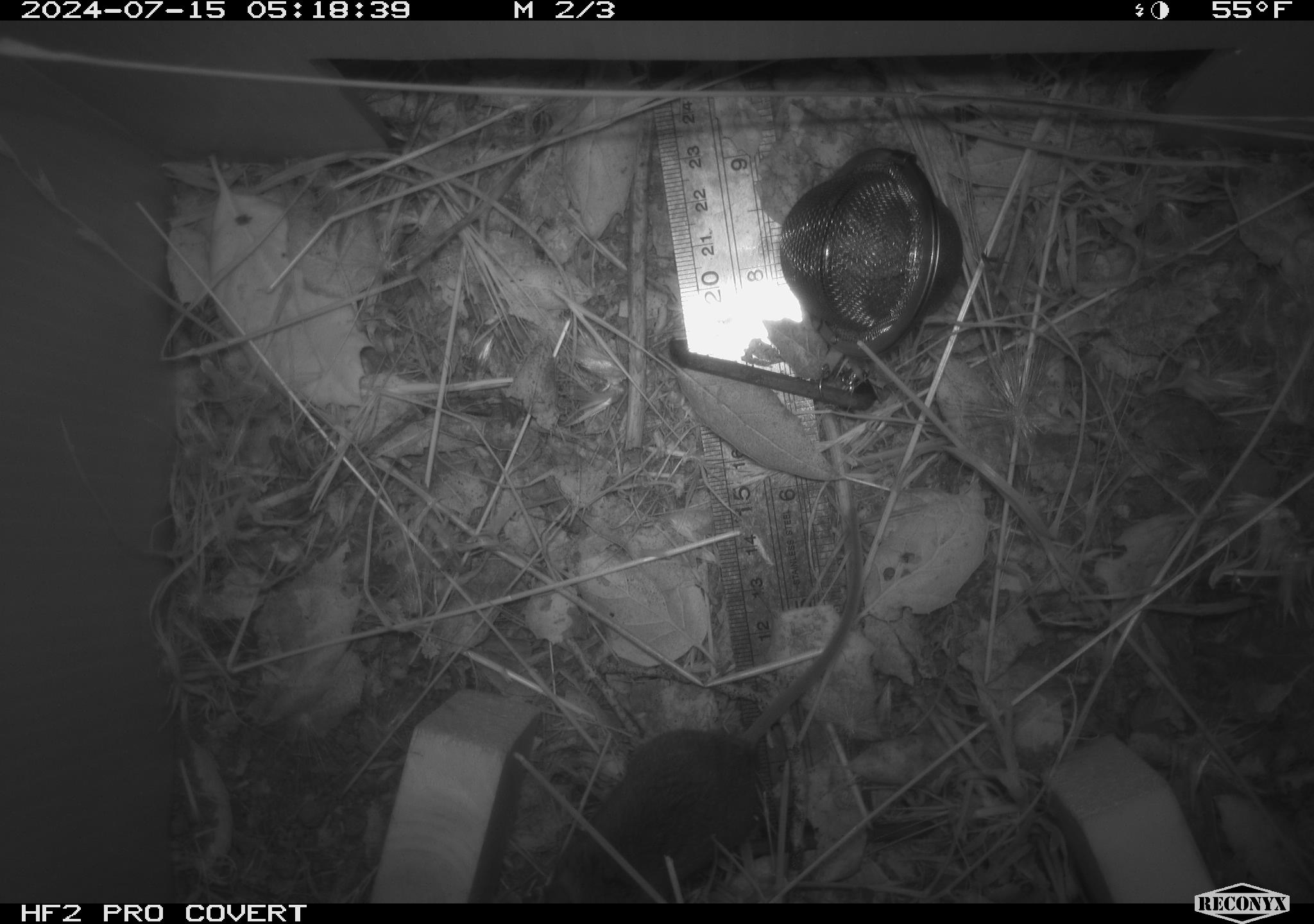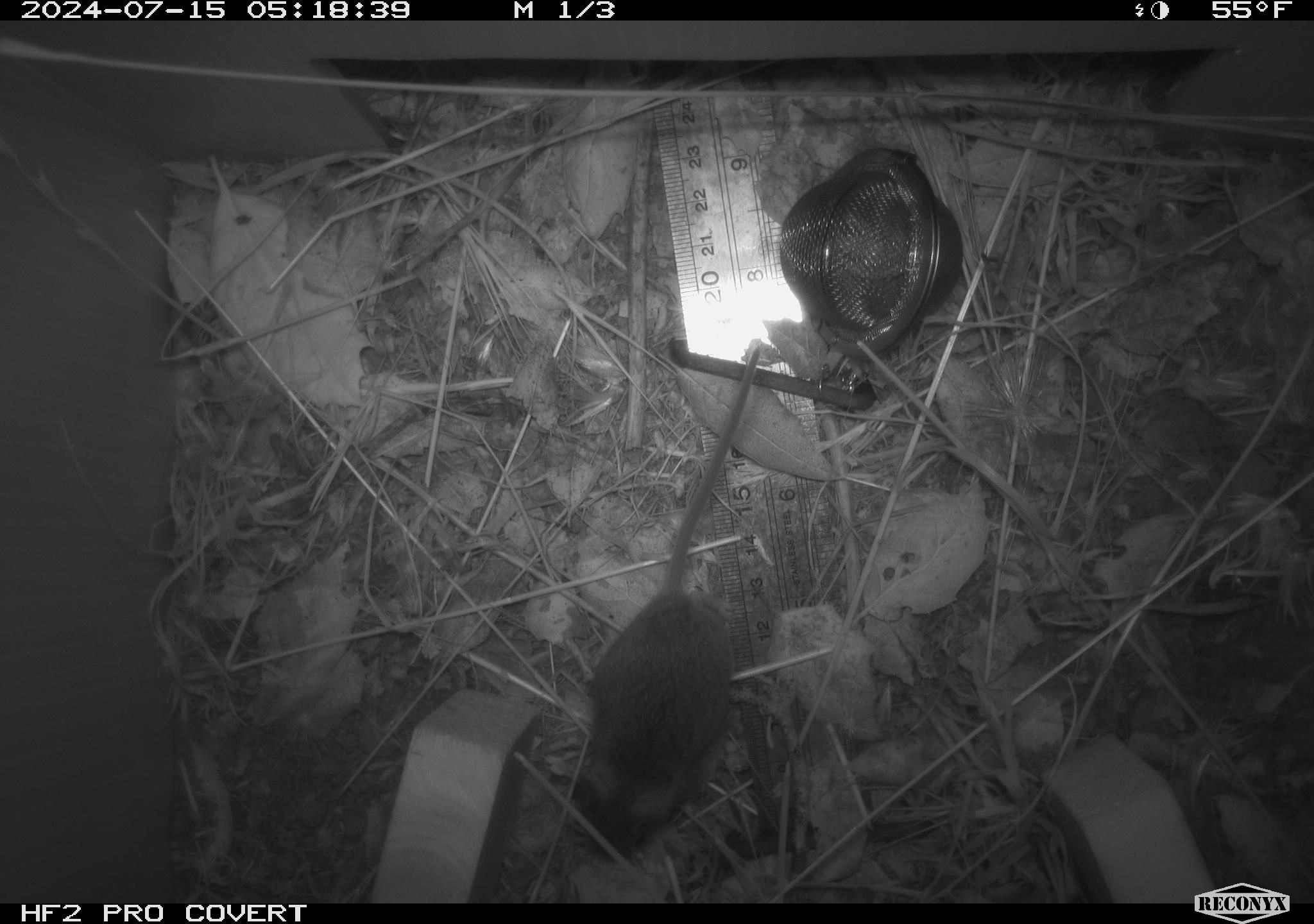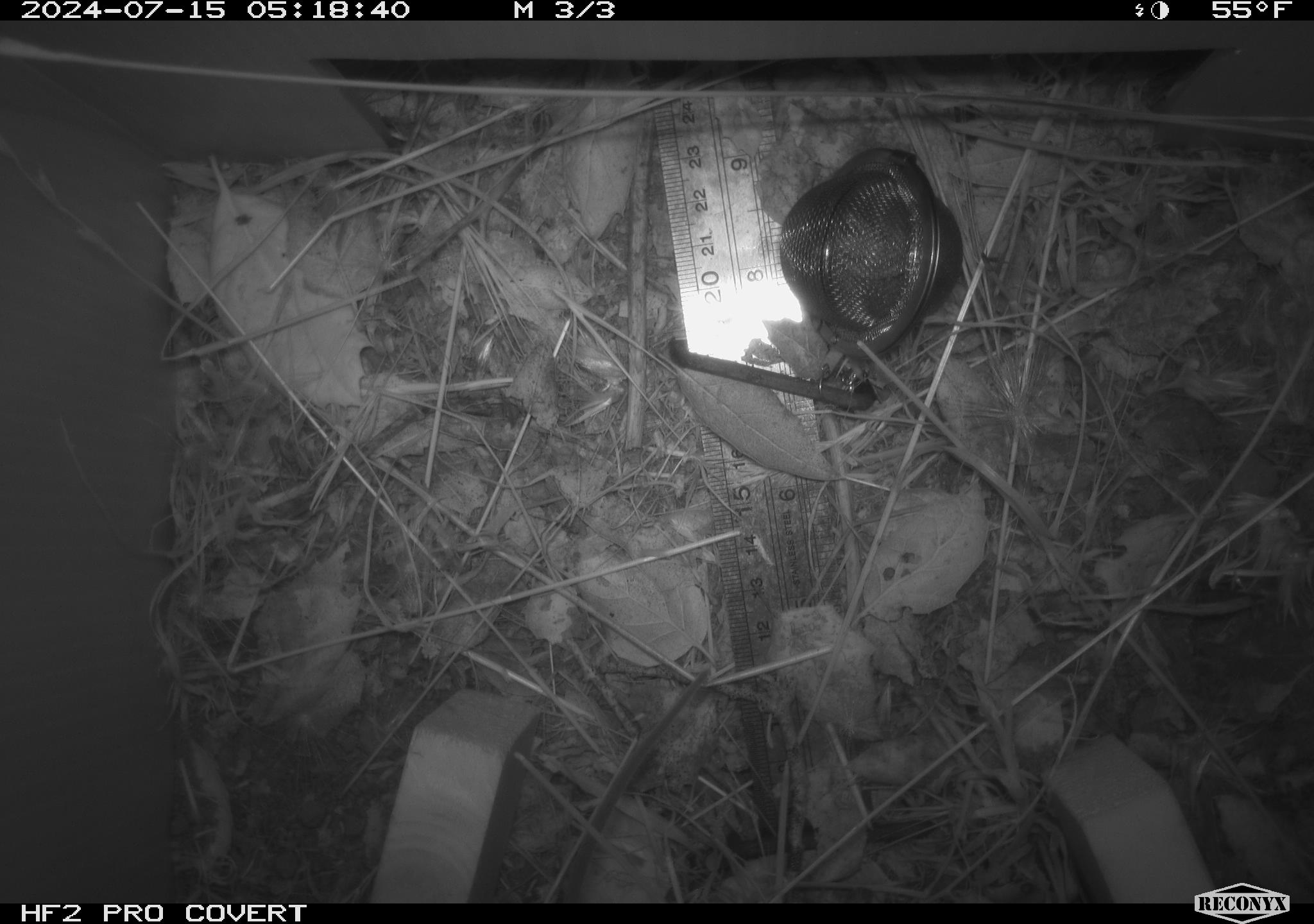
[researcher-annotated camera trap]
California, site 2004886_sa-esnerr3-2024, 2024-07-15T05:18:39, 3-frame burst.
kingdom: Animalia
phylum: Chordata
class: Mammalia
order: Rodentia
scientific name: Rodentia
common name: rodent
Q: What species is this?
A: Rodent (Rodentia).